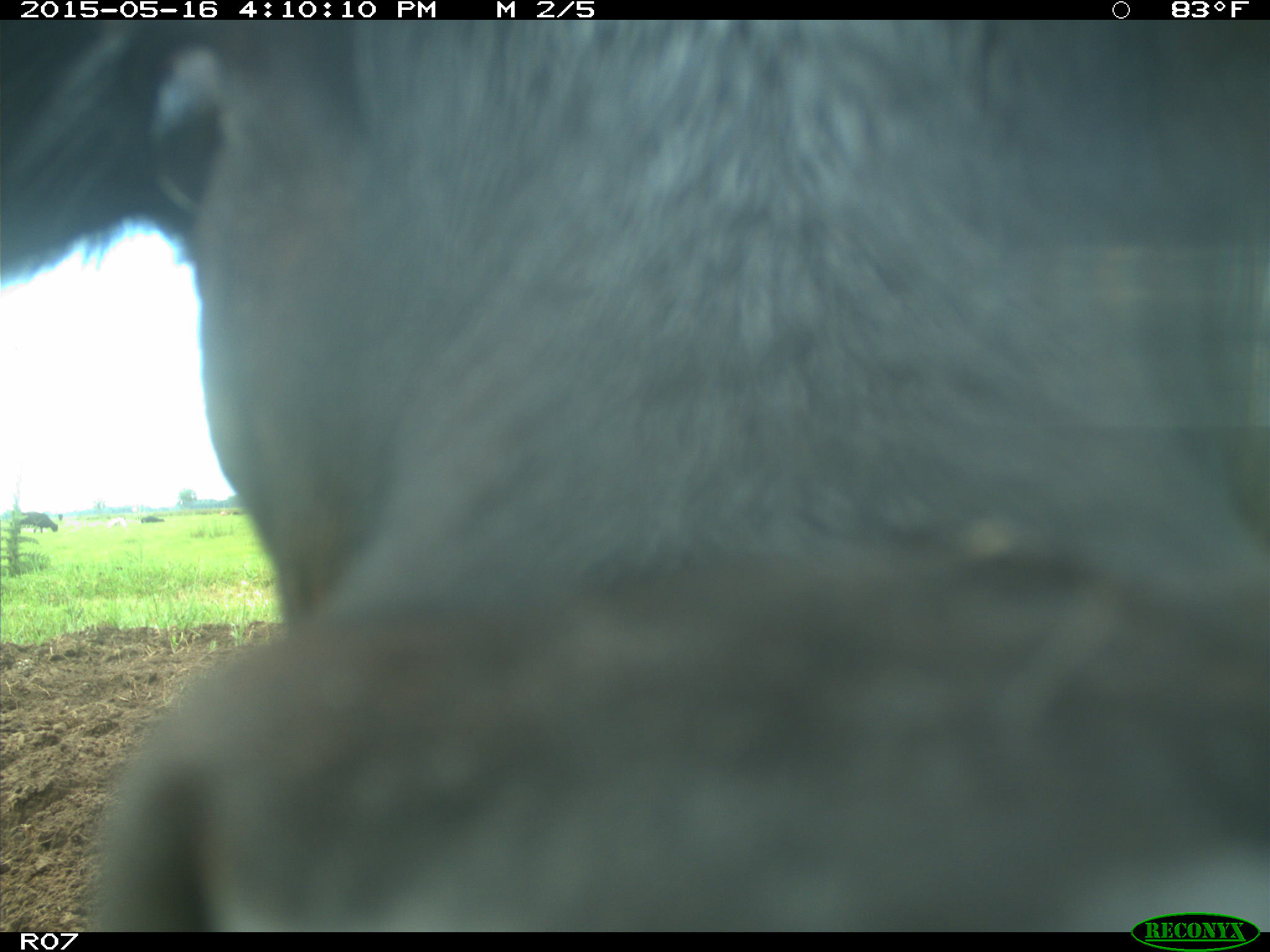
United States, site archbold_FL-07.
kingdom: Animalia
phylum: Chordata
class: Mammalia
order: Artiodactyla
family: Bovidae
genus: Bos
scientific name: Bos taurus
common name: domestic cow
Bos taurus (domestic cow).